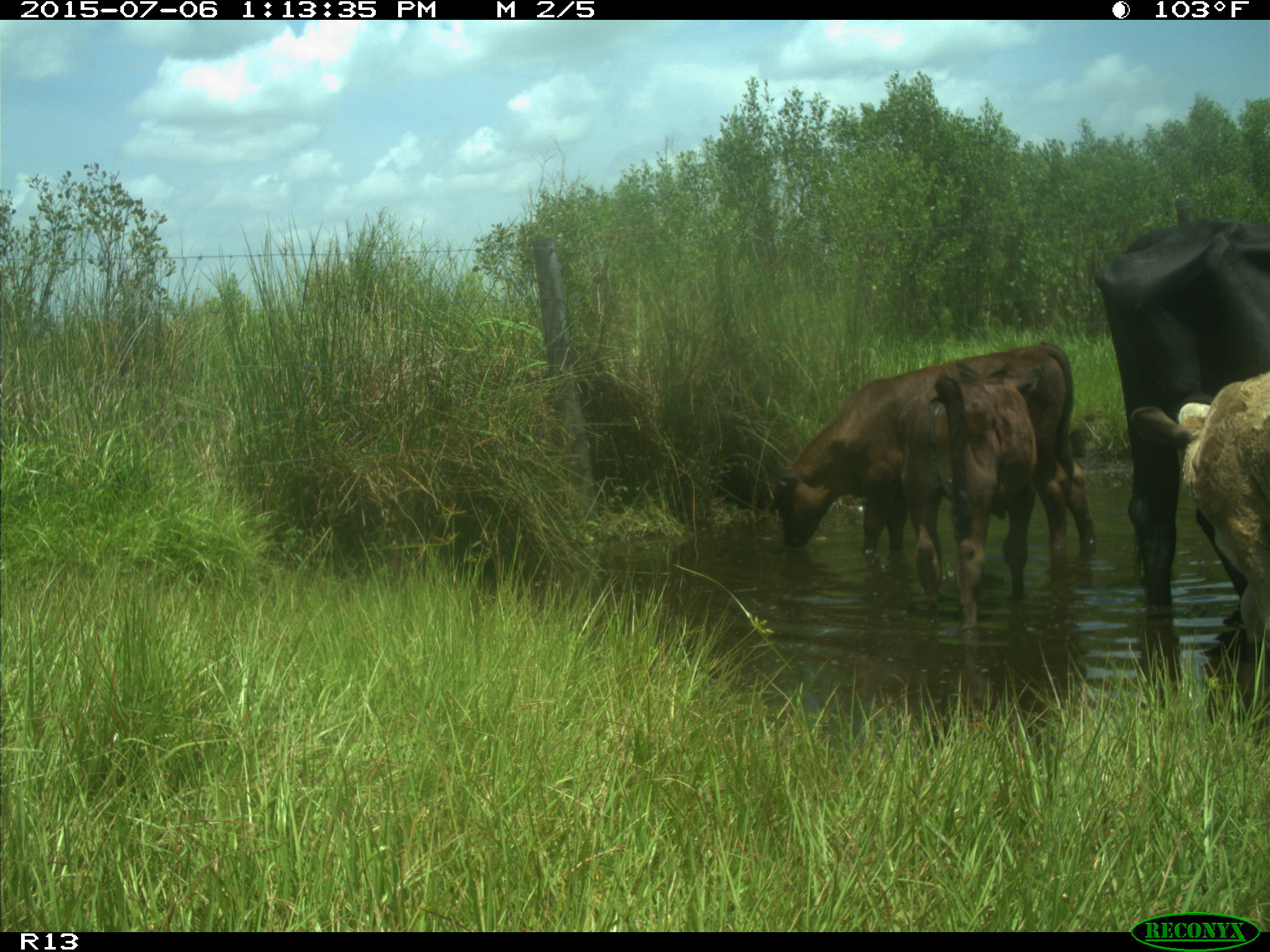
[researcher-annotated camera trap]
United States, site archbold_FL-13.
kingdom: Animalia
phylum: Chordata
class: Mammalia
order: Artiodactyla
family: Bovidae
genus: Bos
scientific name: Bos taurus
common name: domestic cow